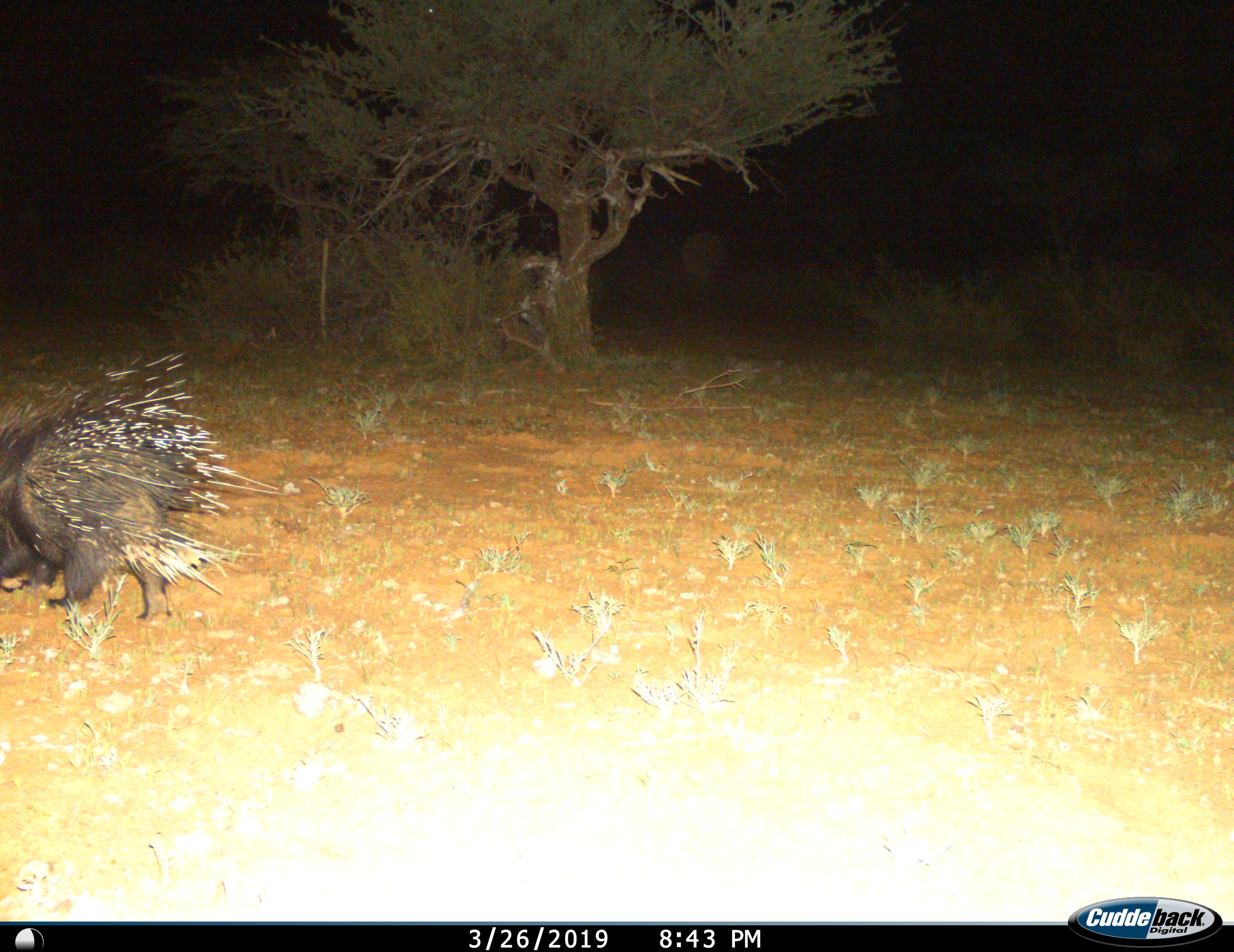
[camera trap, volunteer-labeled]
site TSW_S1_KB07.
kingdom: Animalia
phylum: Chordata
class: Mammalia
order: Rodentia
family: Hystricidae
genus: Hystrix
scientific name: Hystrix cristata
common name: crested porcupine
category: porcupine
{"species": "porcupine (crested porcupine) (Hystrix cristata)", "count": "1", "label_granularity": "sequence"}